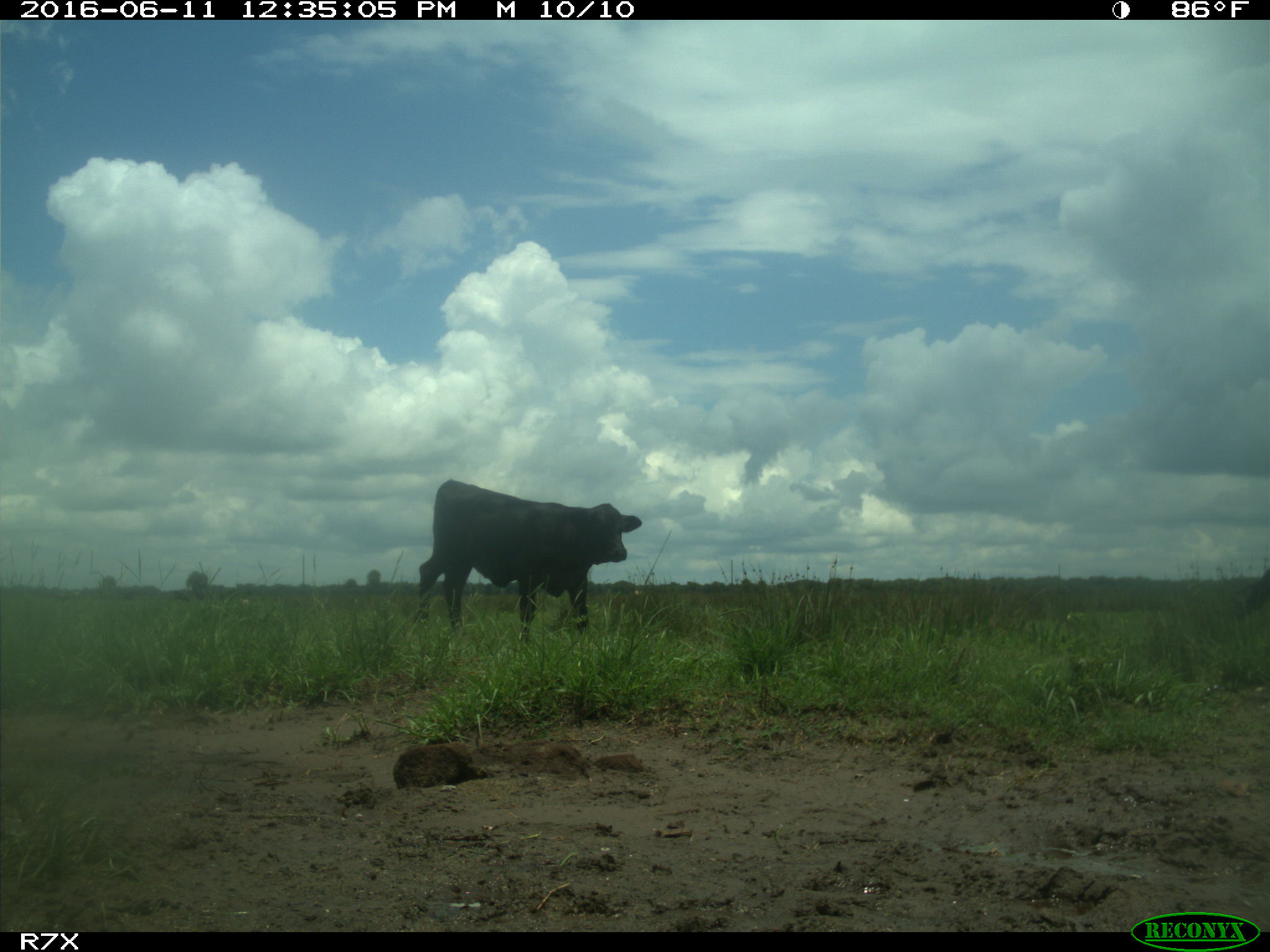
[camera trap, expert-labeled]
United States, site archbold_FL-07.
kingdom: Animalia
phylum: Chordata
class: Mammalia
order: Artiodactyla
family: Bovidae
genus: Bos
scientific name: Bos taurus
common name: domestic cow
Bos taurus (domestic cow).